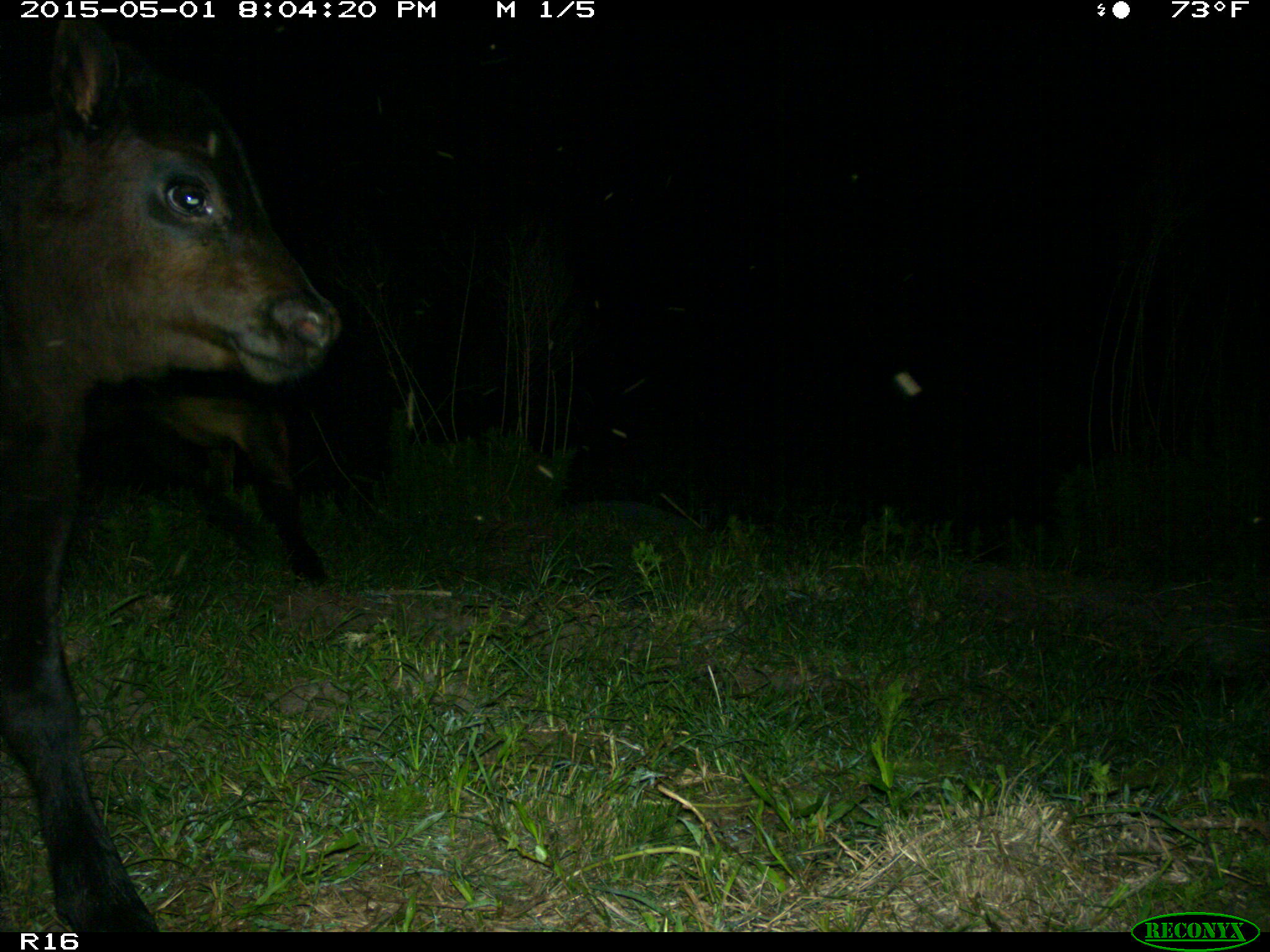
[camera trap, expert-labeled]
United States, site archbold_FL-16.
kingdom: Animalia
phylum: Chordata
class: Mammalia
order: Artiodactyla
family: Bovidae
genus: Bos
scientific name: Bos taurus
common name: domestic cow